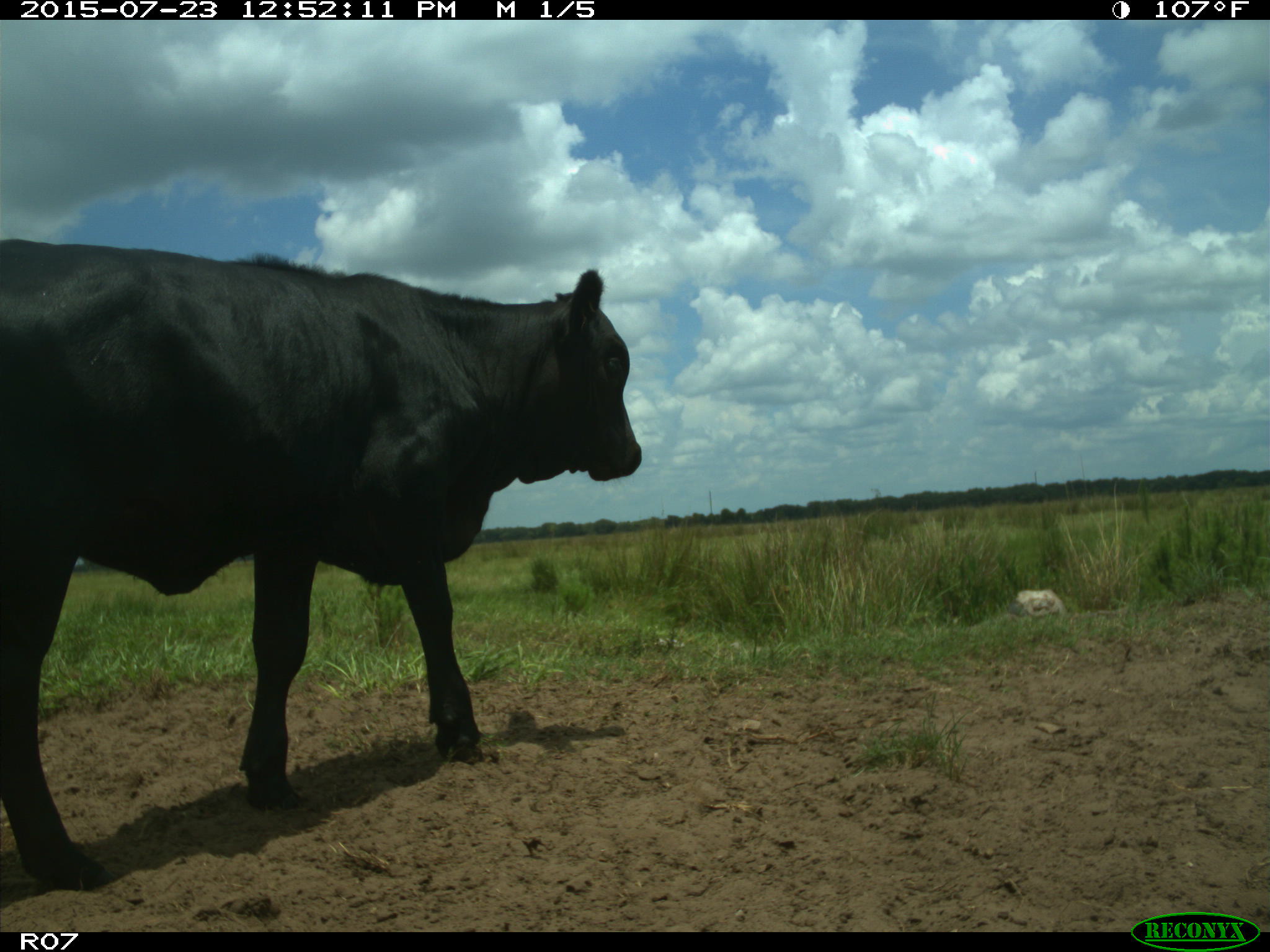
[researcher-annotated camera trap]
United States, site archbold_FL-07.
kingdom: Animalia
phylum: Chordata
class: Mammalia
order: Artiodactyla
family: Bovidae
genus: Bos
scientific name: Bos taurus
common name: domestic cow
Bos taurus (domestic cow).